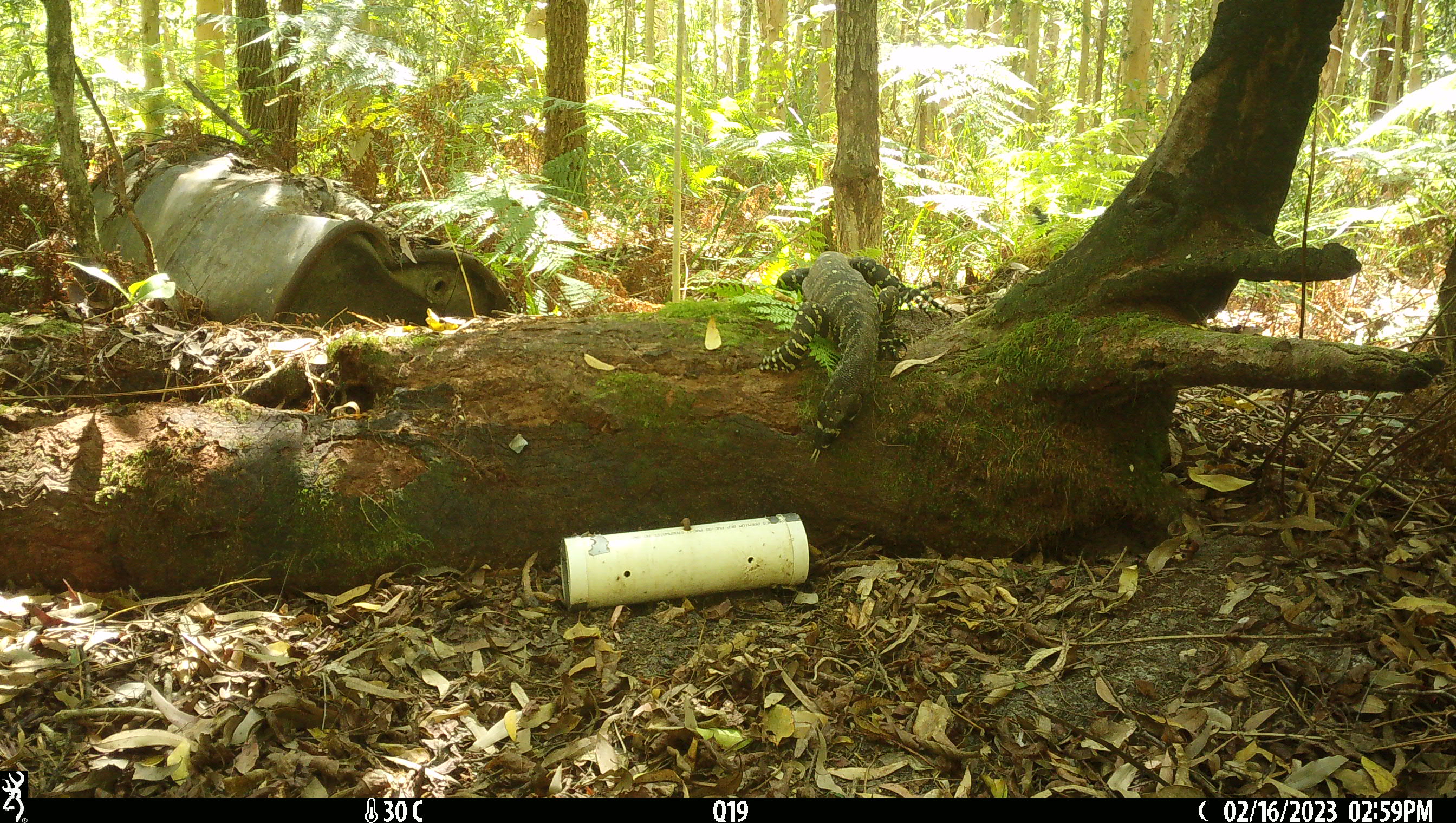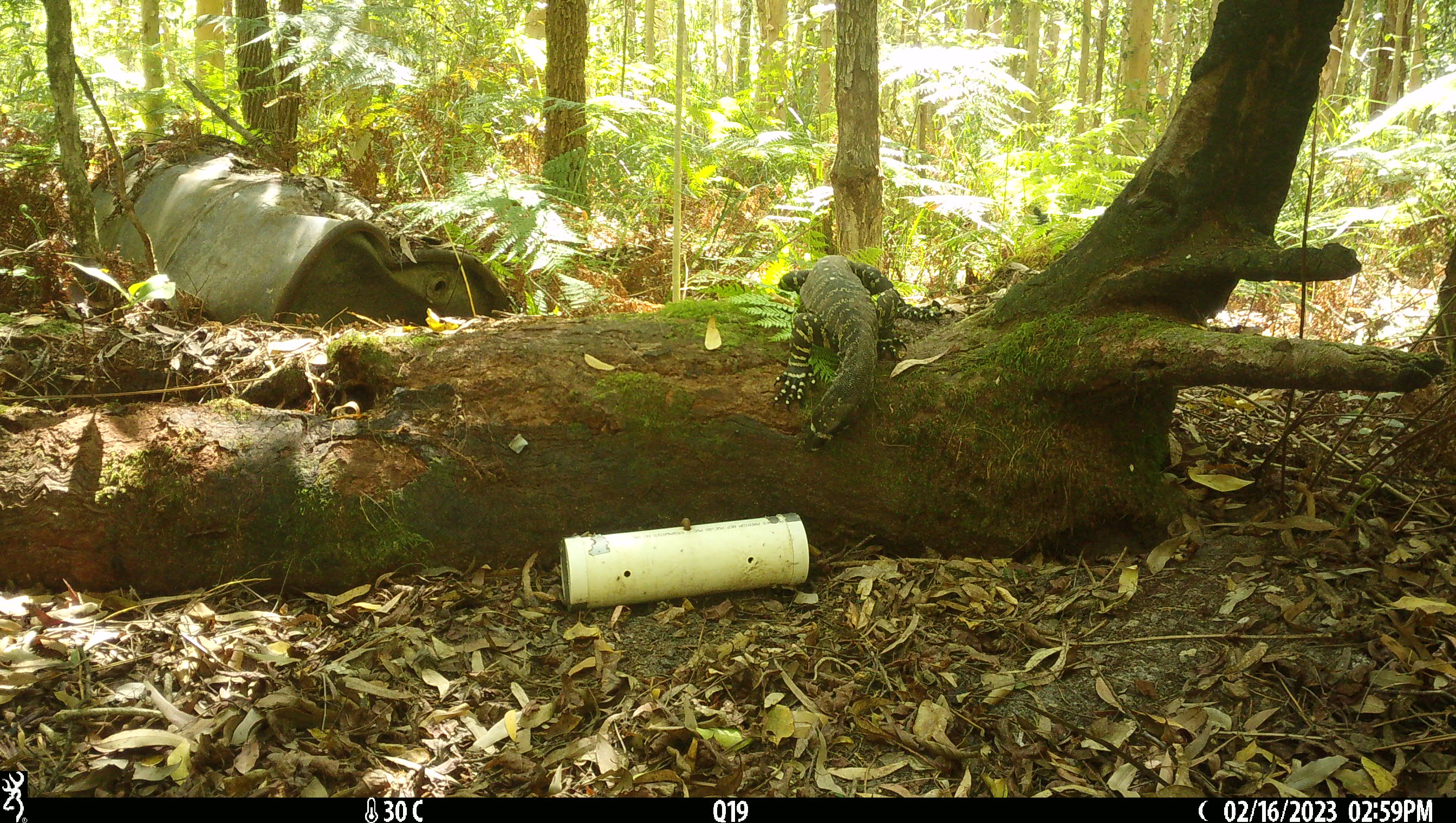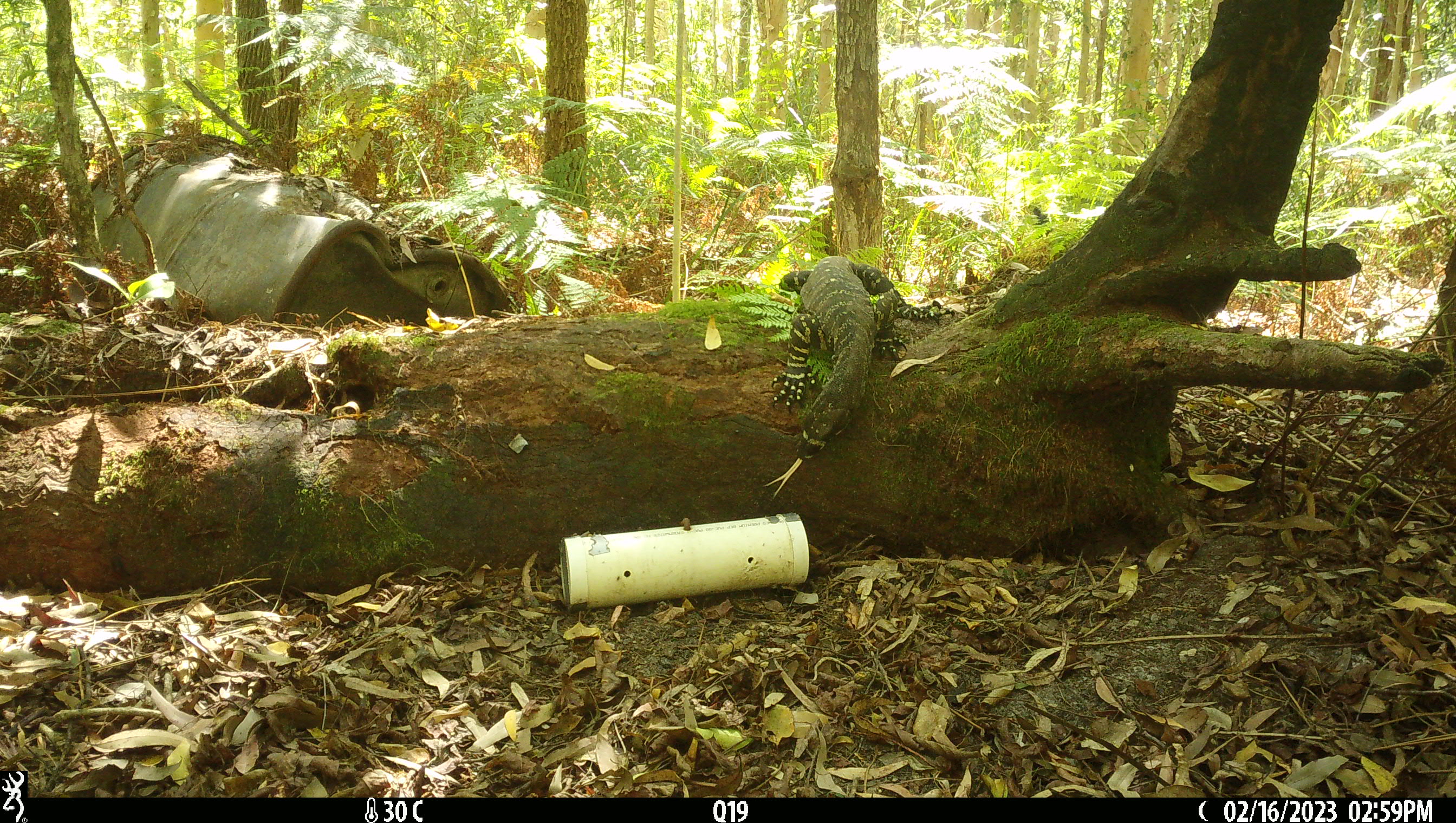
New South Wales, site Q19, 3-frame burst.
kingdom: Animalia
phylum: Chordata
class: Reptilia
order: Squamata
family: Varanidae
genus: Varanus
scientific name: Varanus varius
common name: lace monitor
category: goanna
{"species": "goanna (lace monitor) (Varanus varius)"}